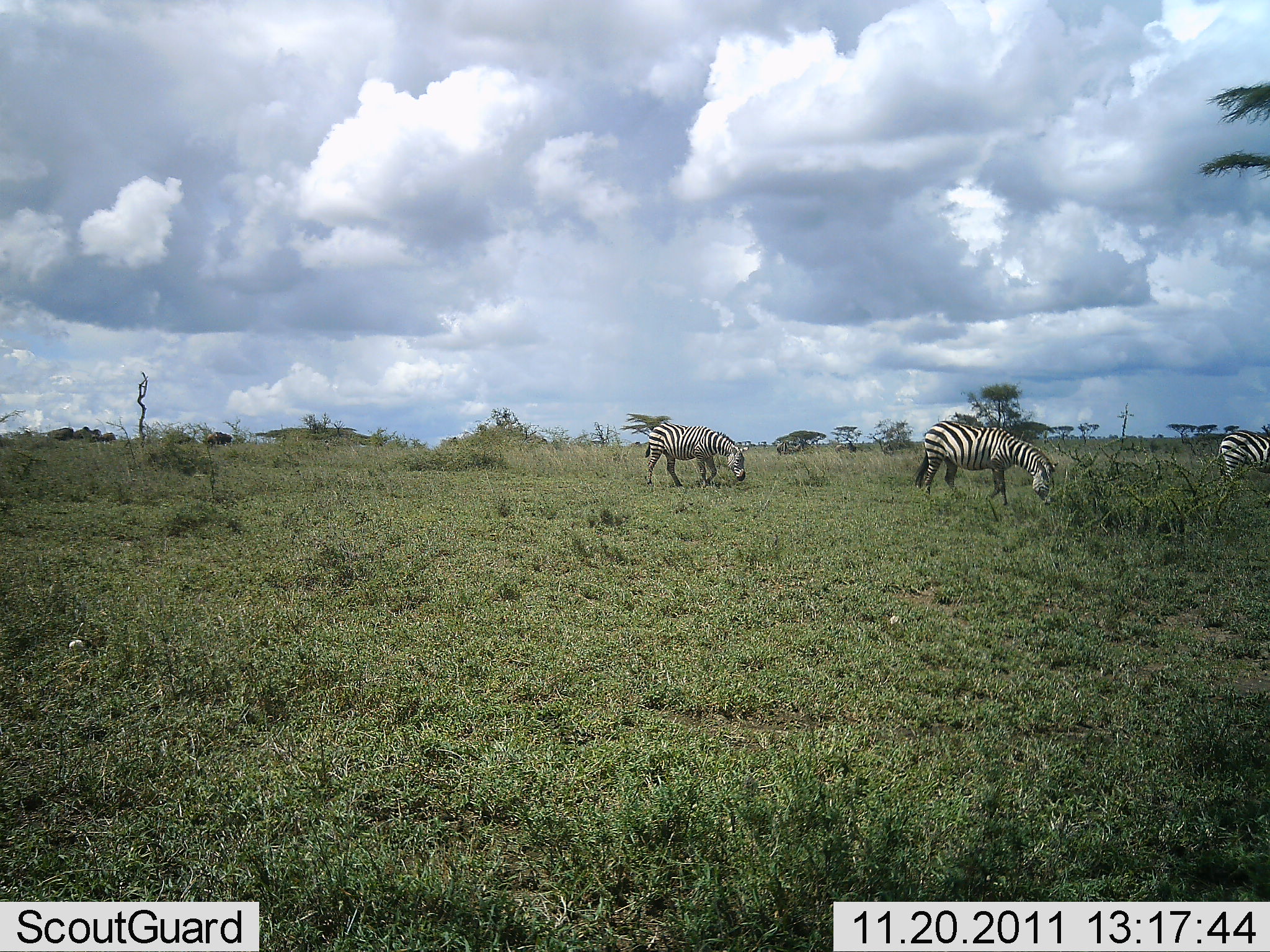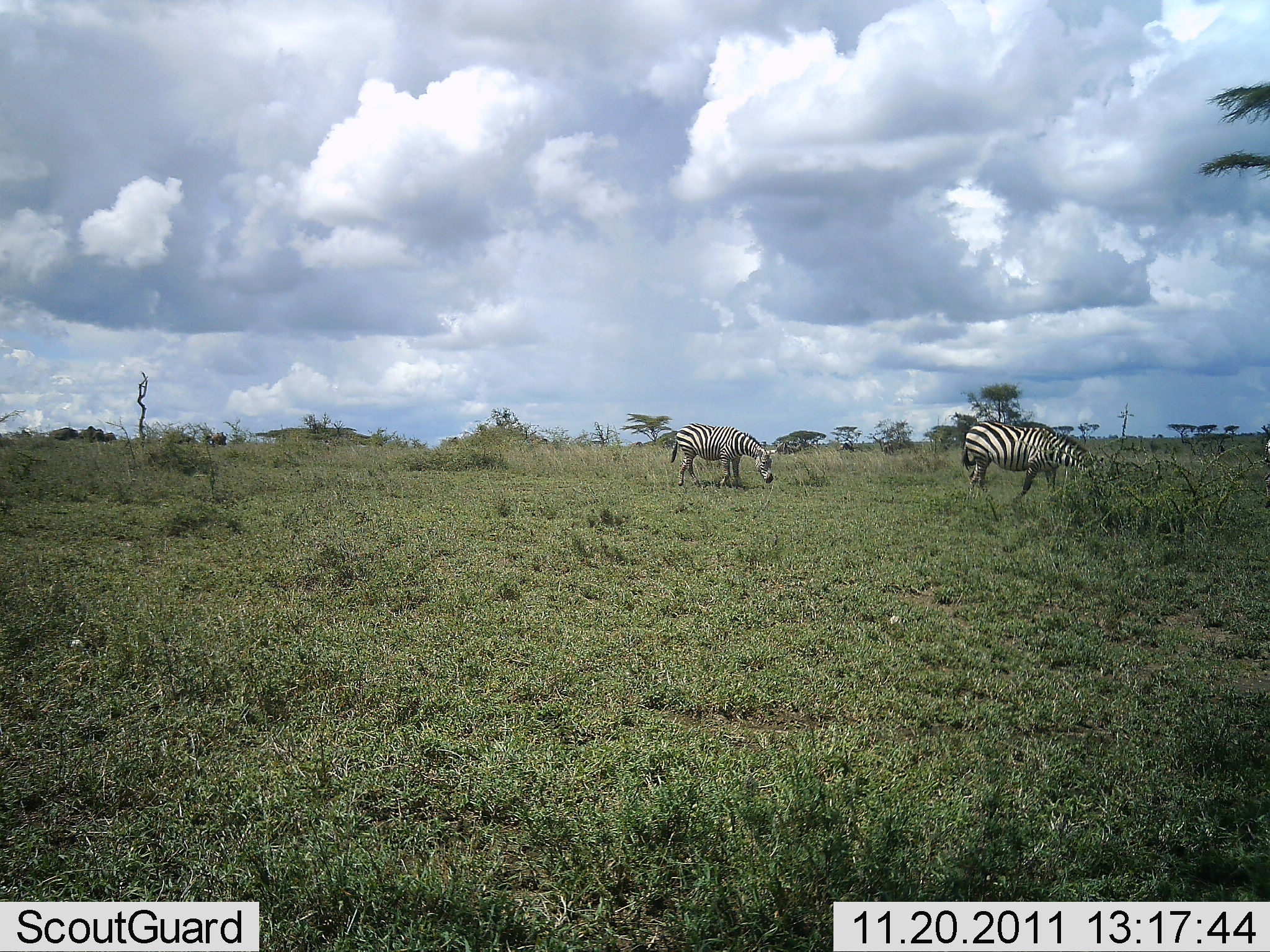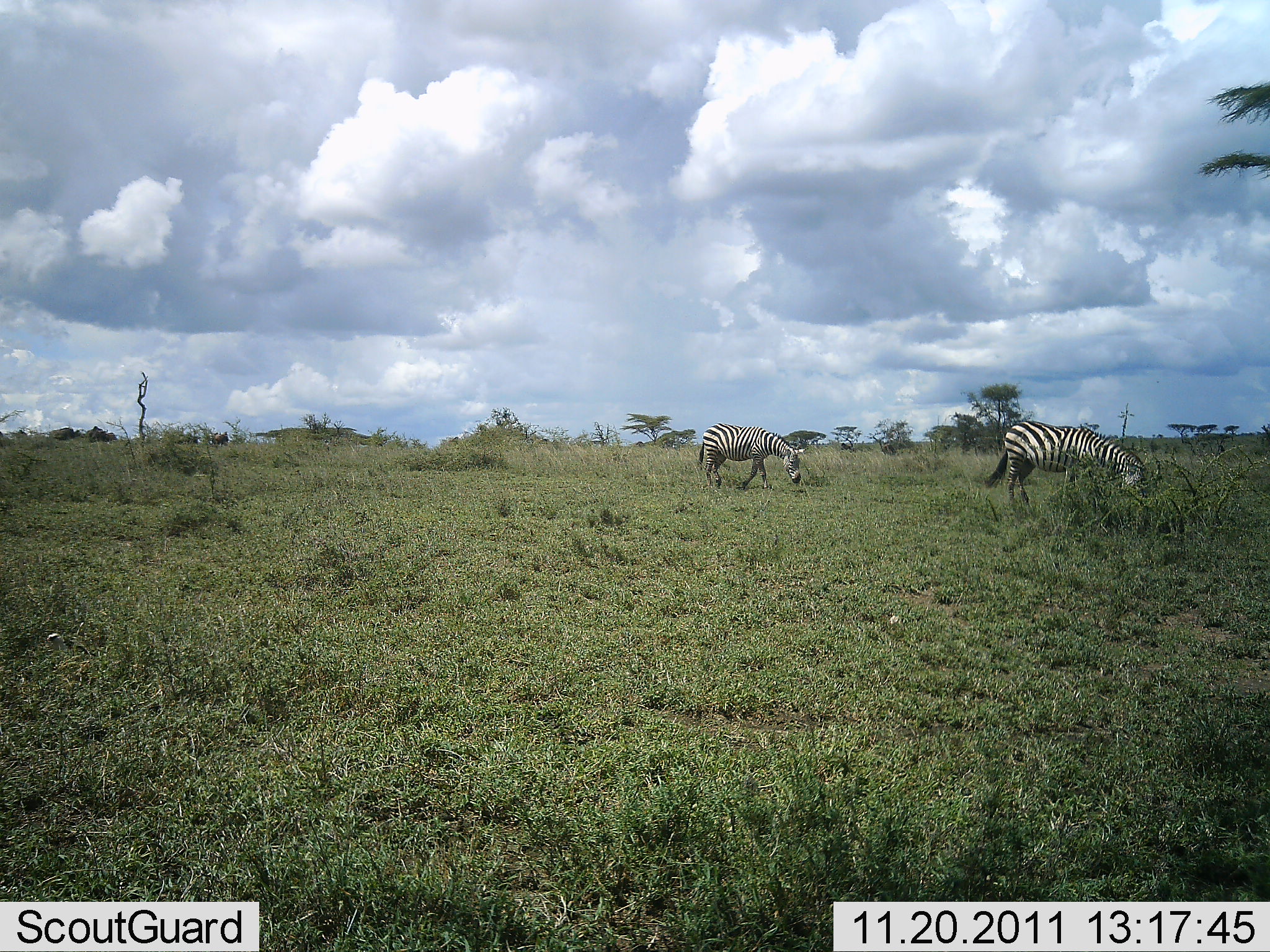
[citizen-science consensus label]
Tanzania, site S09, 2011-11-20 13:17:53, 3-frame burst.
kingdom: Animalia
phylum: Chordata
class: Mammalia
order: Perissodactyla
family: Equidae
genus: Equus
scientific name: Equus quagga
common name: plains zebra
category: zebra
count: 3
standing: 17%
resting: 0%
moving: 33%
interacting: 0%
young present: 0%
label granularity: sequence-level